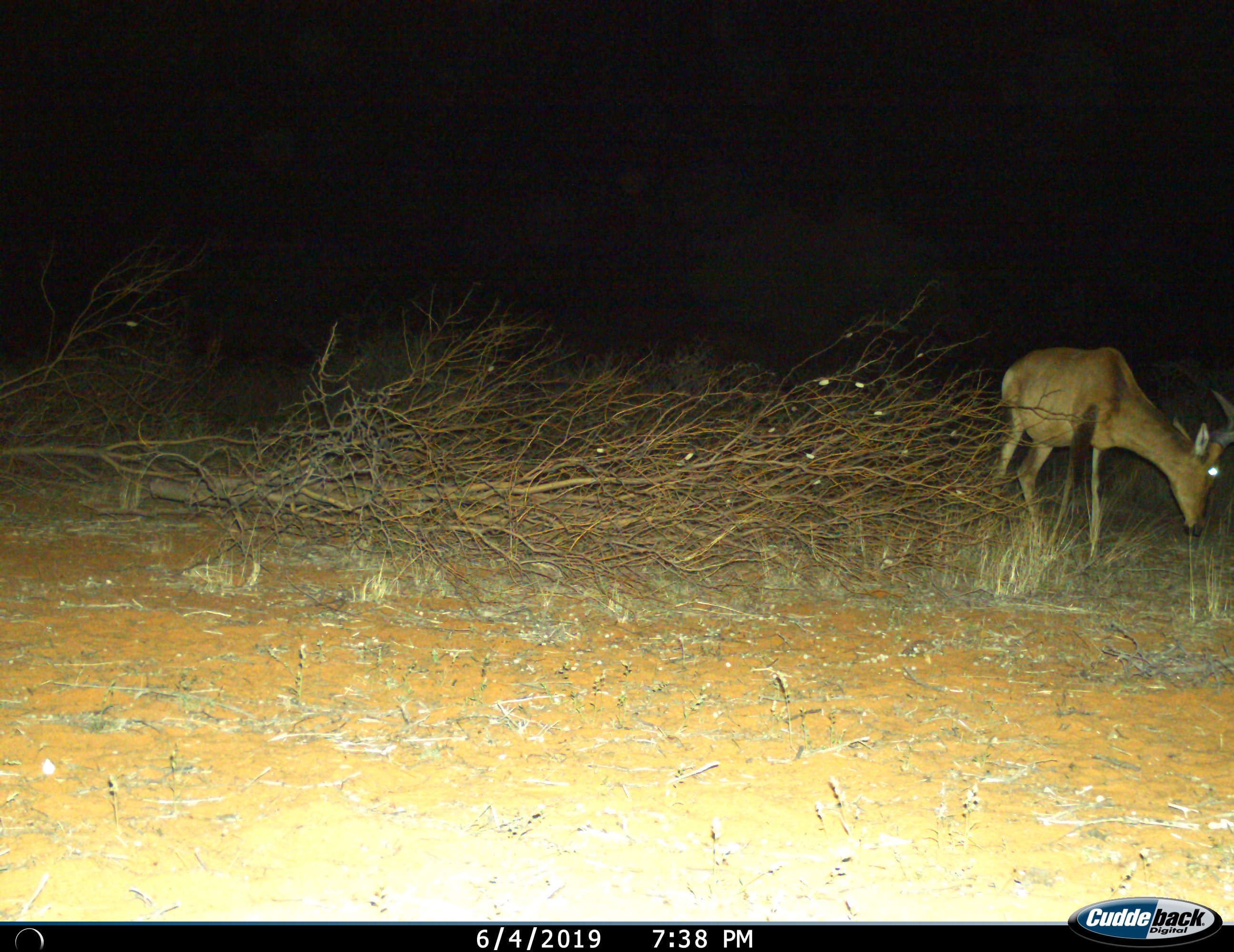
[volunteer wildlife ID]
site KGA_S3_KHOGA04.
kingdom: Animalia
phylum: Chordata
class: Mammalia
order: Artiodactyla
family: Bovidae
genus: Alcelaphus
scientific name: Alcelaphus buselaphus caama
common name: red hartebeest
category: hartebeestred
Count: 1.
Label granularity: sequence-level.